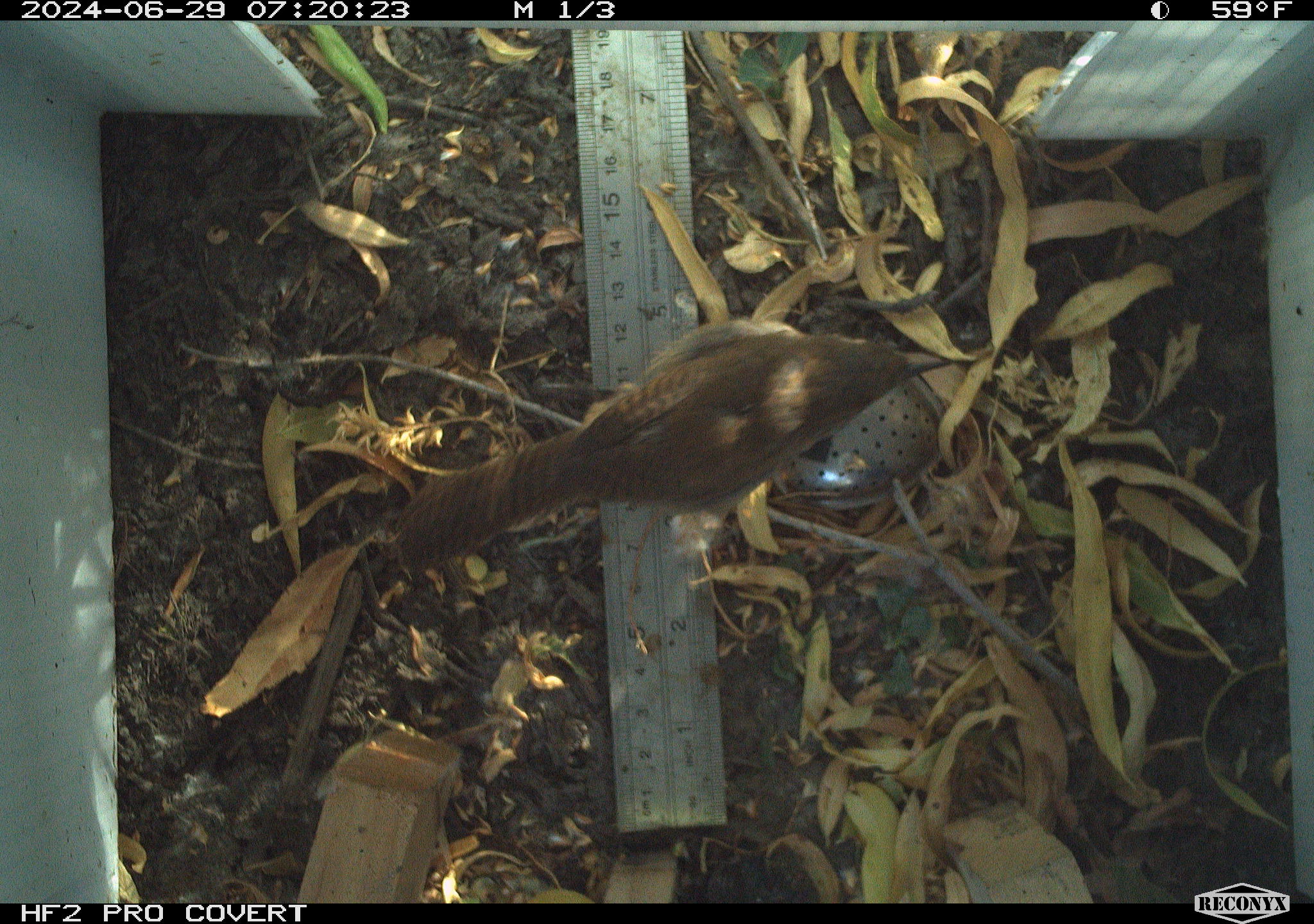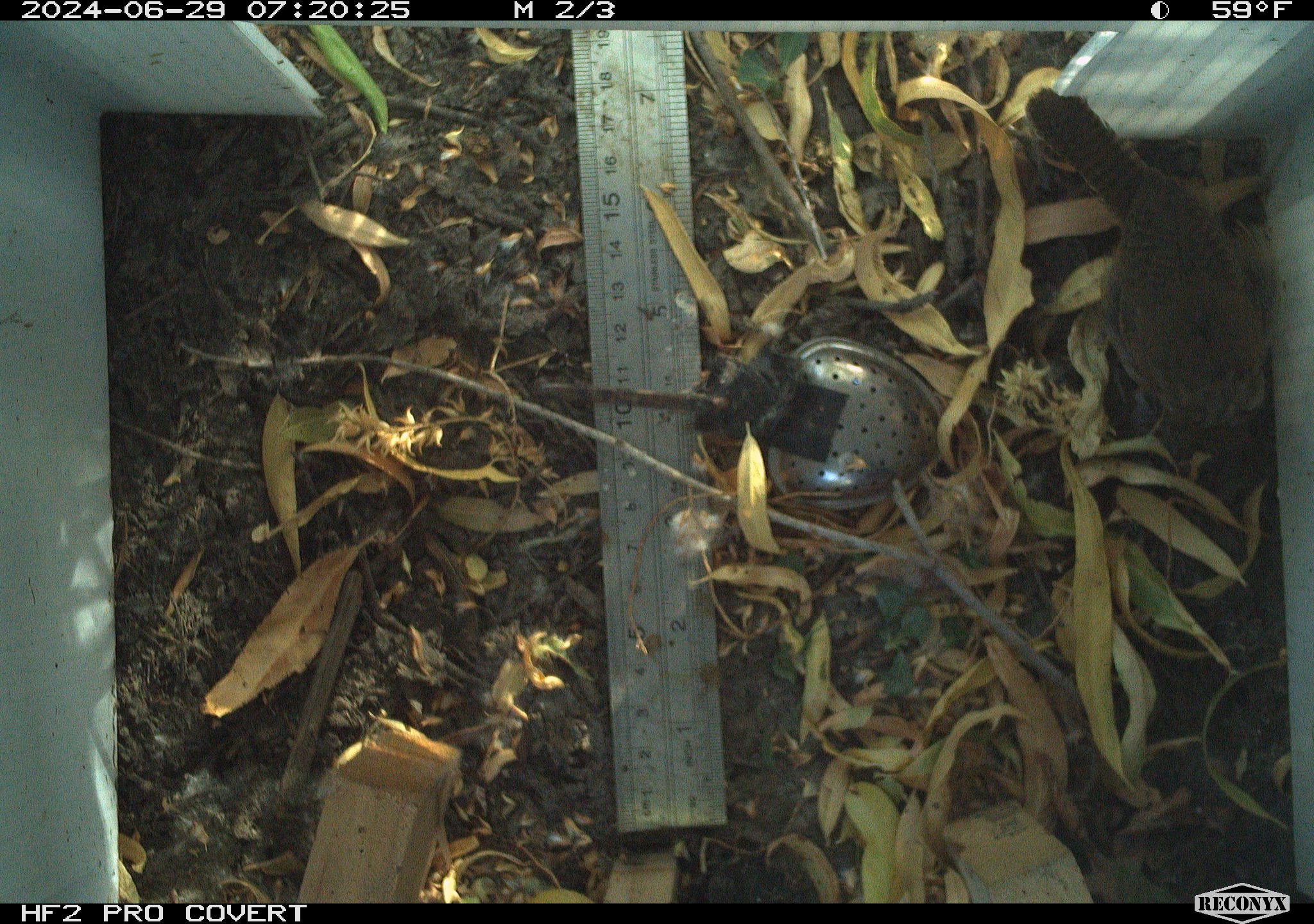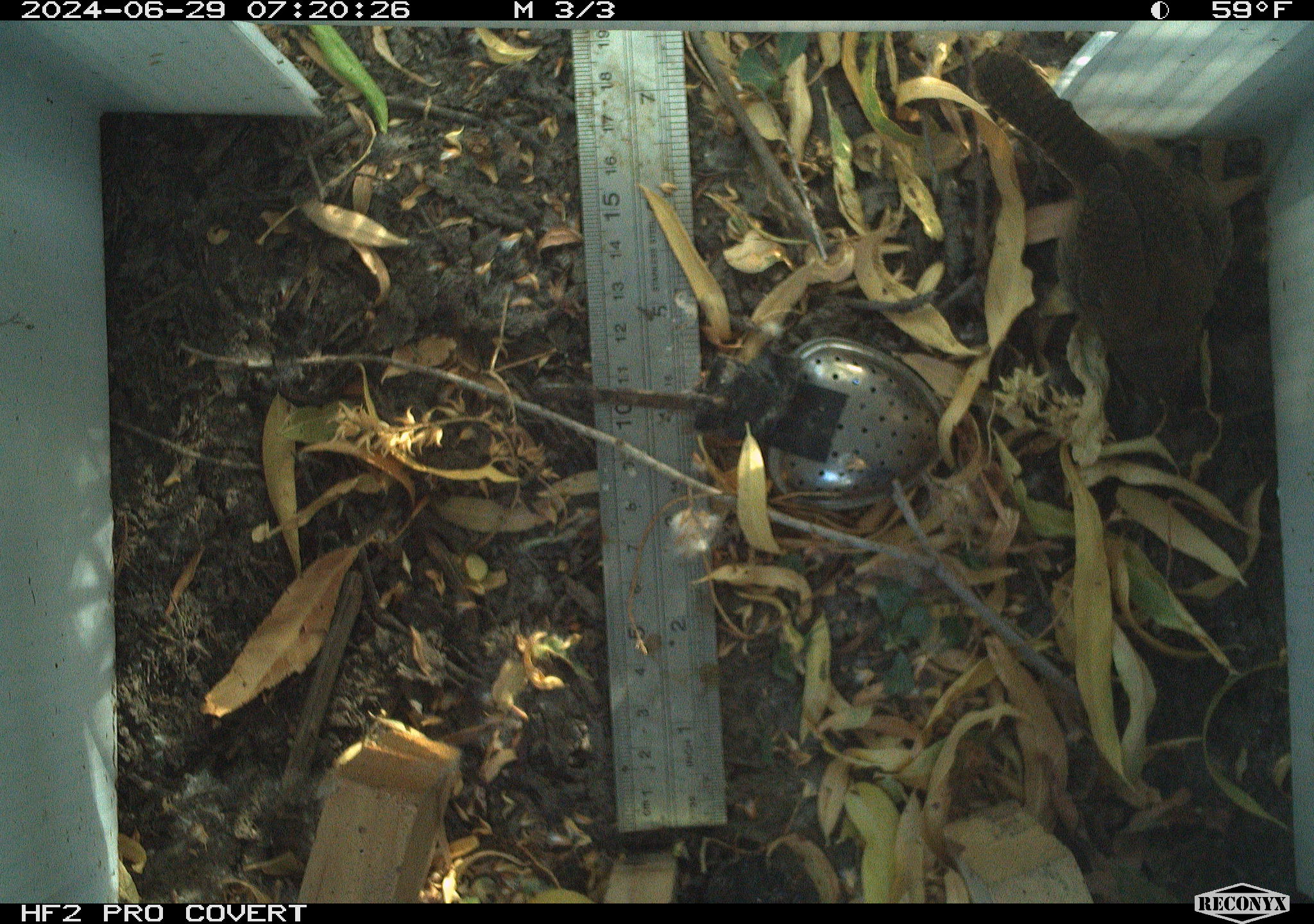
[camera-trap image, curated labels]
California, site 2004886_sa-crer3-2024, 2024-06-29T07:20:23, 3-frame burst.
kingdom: Animalia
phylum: Chordata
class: Aves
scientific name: Aves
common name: bird